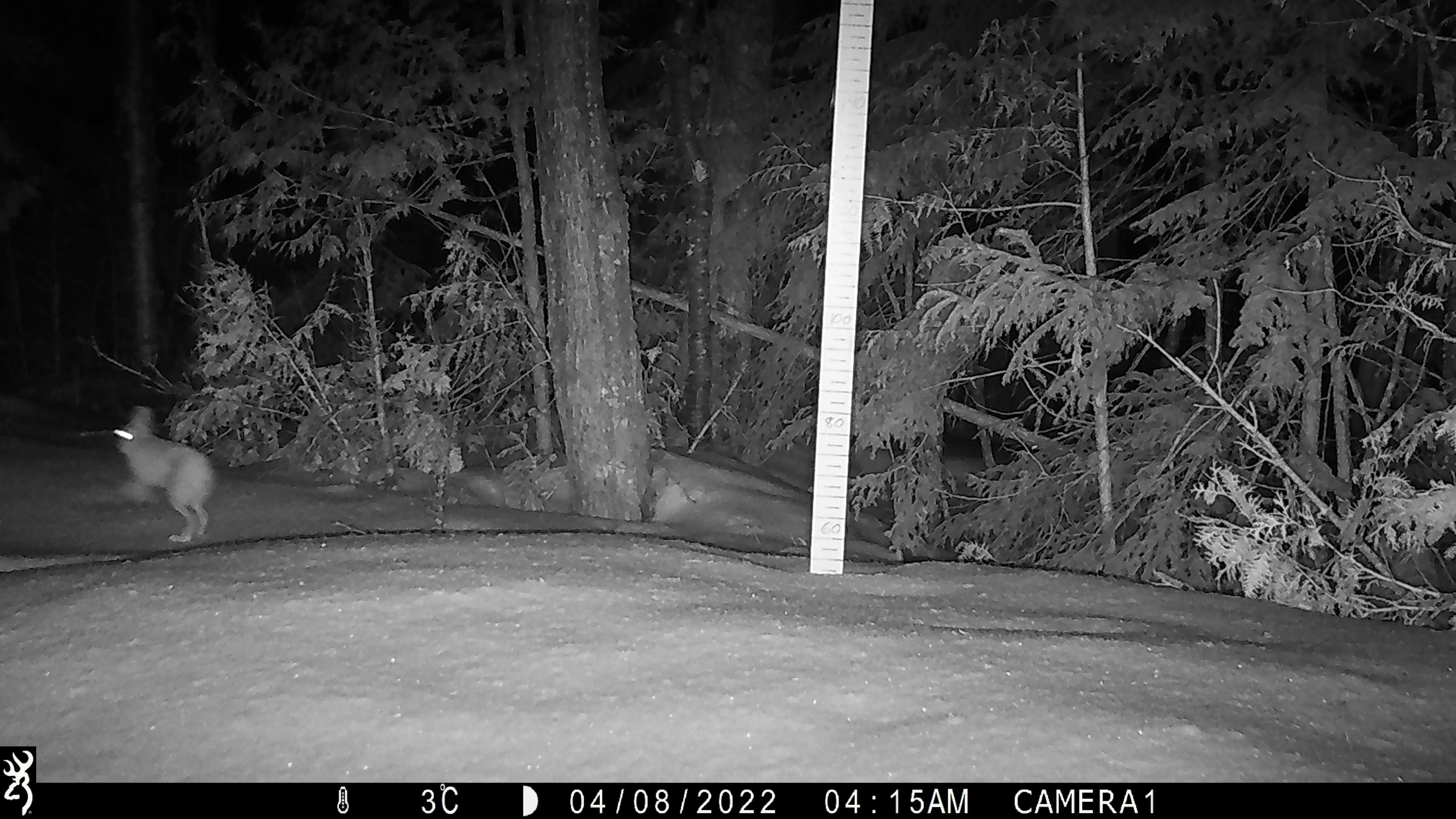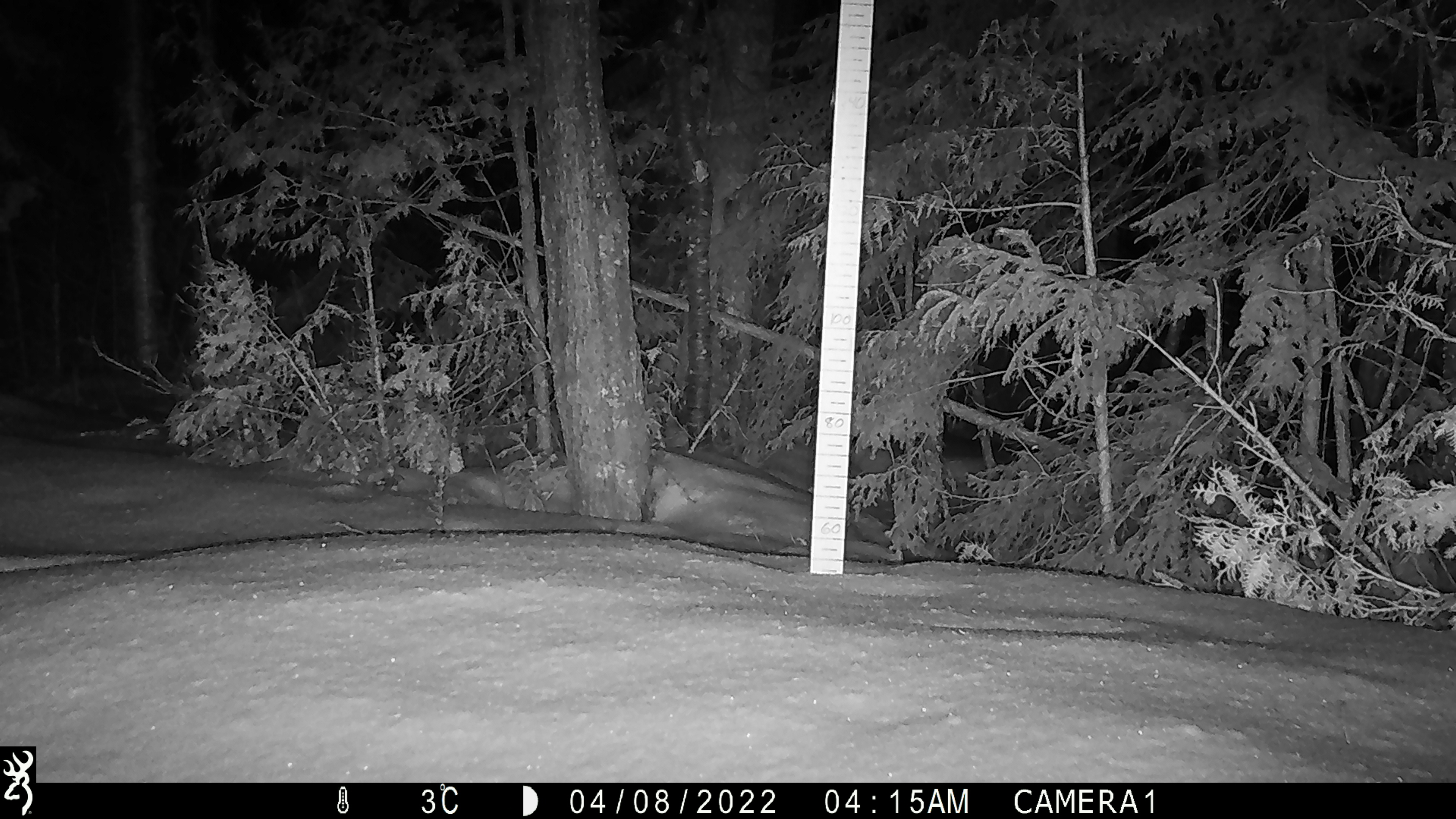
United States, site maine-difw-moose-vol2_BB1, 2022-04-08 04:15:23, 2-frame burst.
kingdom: Animalia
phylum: Chordata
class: Mammalia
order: Lagomorpha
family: Leporidae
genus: Lepus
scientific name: Lepus americanus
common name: snowshoe hare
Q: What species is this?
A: Snowshoe hare (Lepus americanus).